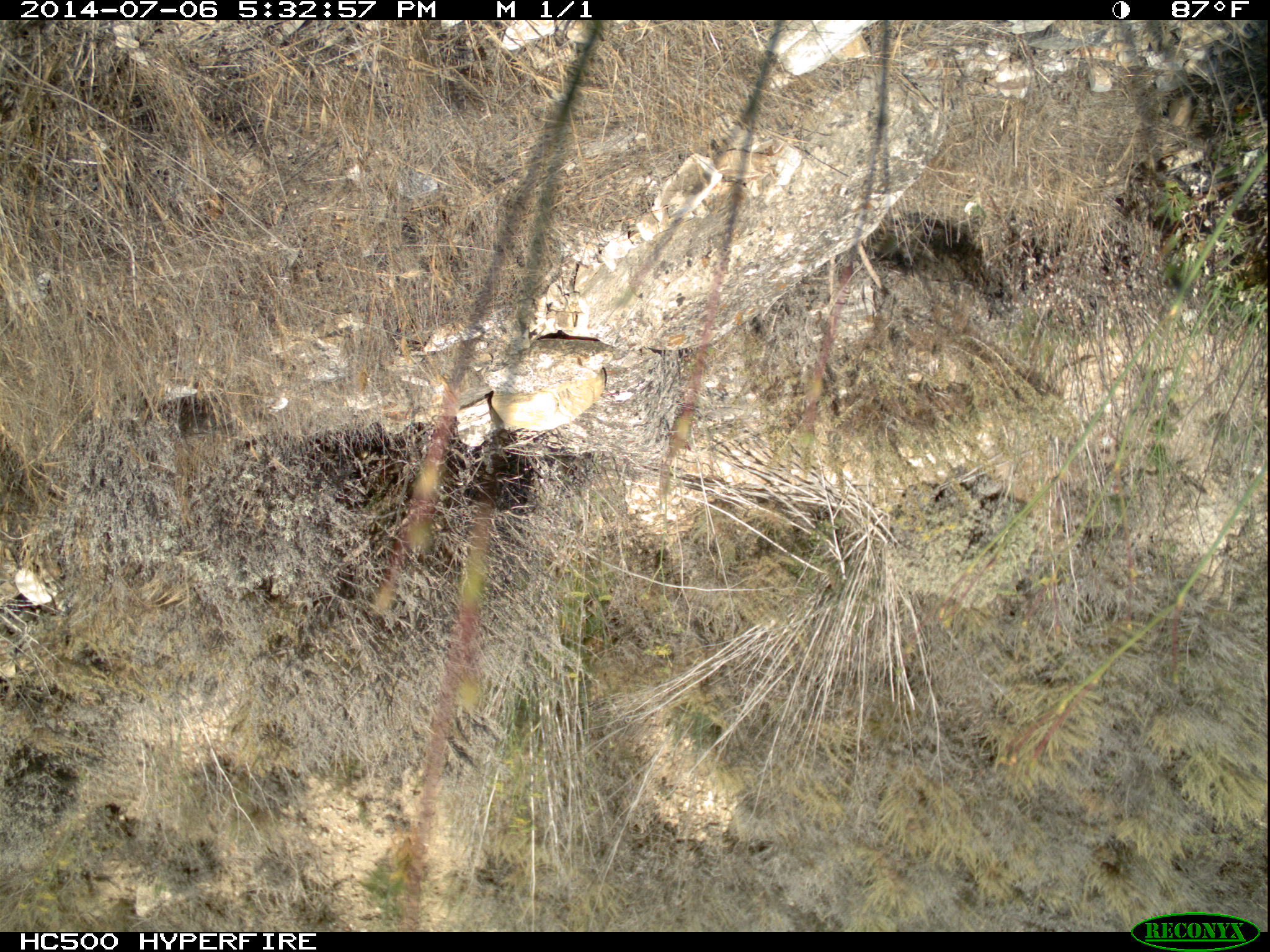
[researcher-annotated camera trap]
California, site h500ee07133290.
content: no animal present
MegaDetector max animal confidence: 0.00